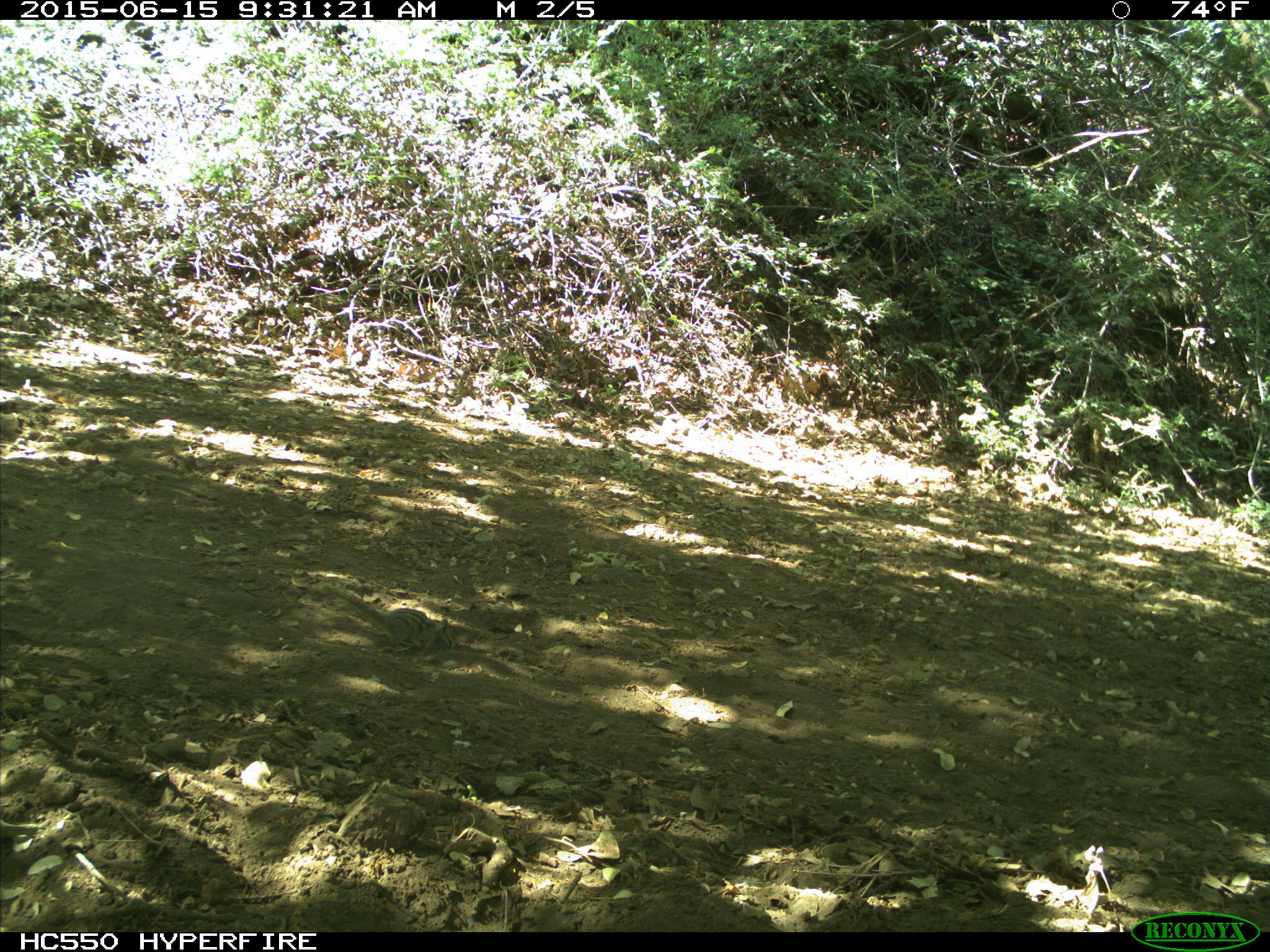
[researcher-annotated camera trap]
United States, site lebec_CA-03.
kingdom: Animalia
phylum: Chordata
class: Mammalia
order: Rodentia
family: Sciuridae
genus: Tamias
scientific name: Tamias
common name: chipmunk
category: unidentified chipmunk